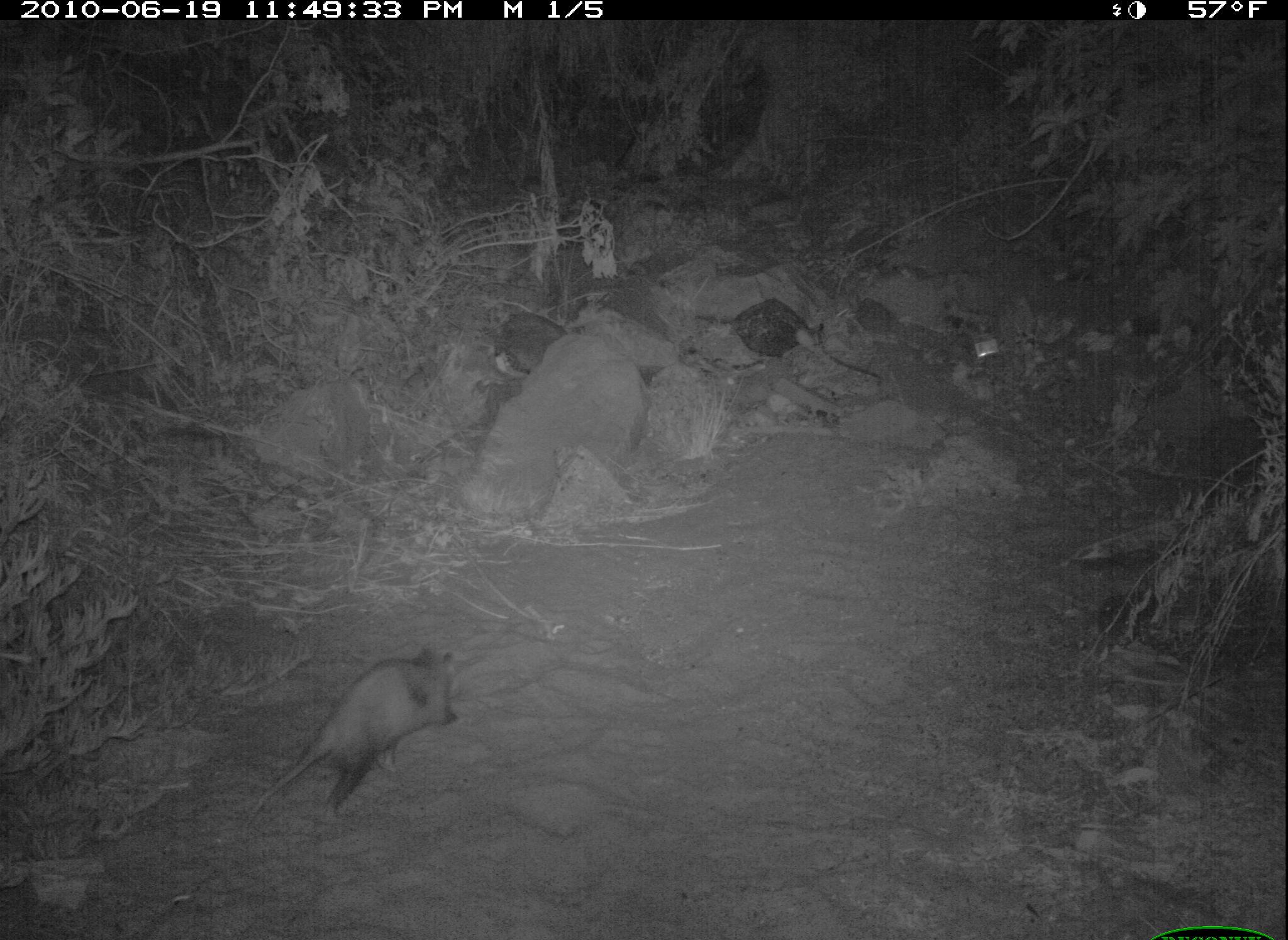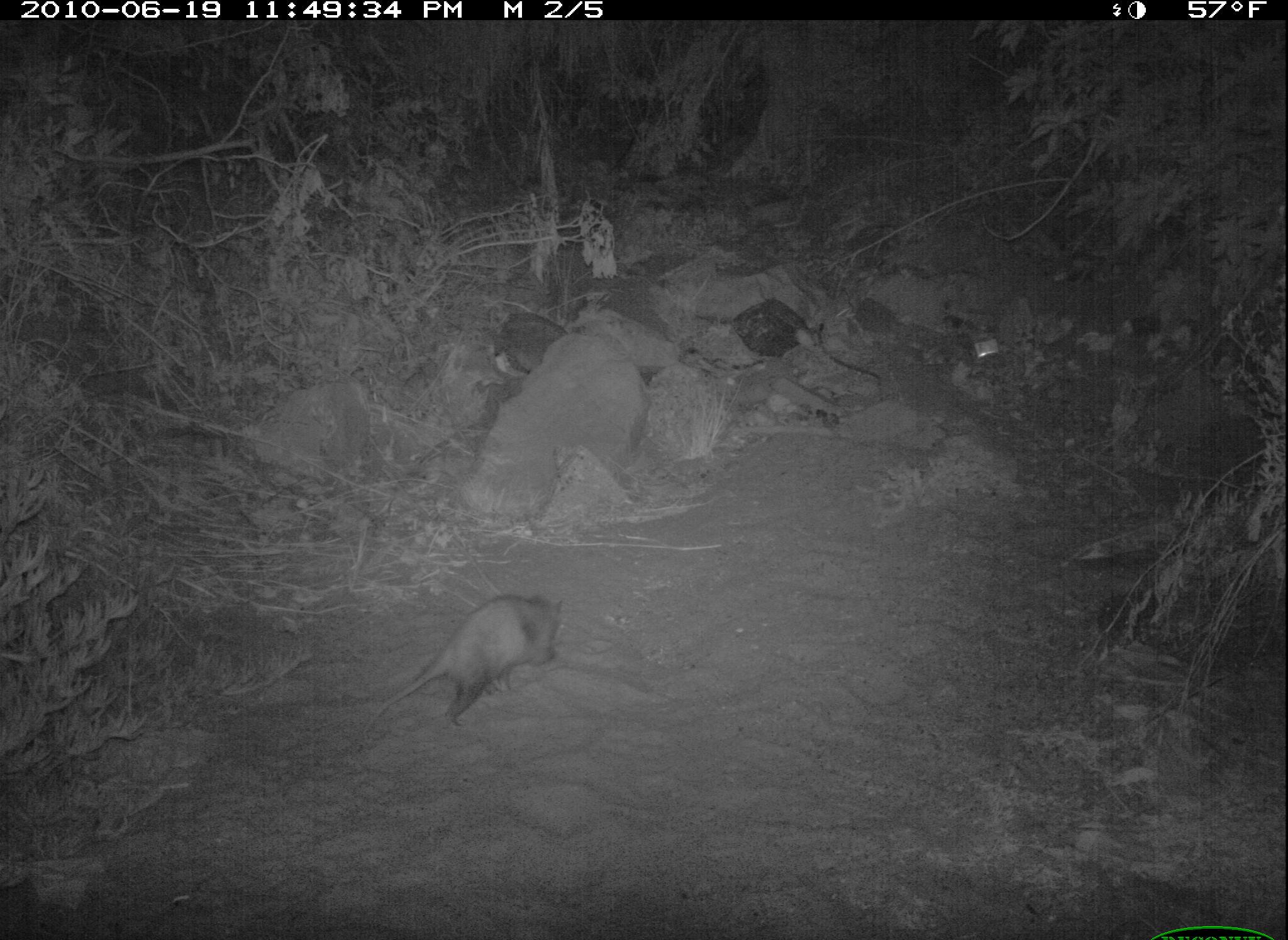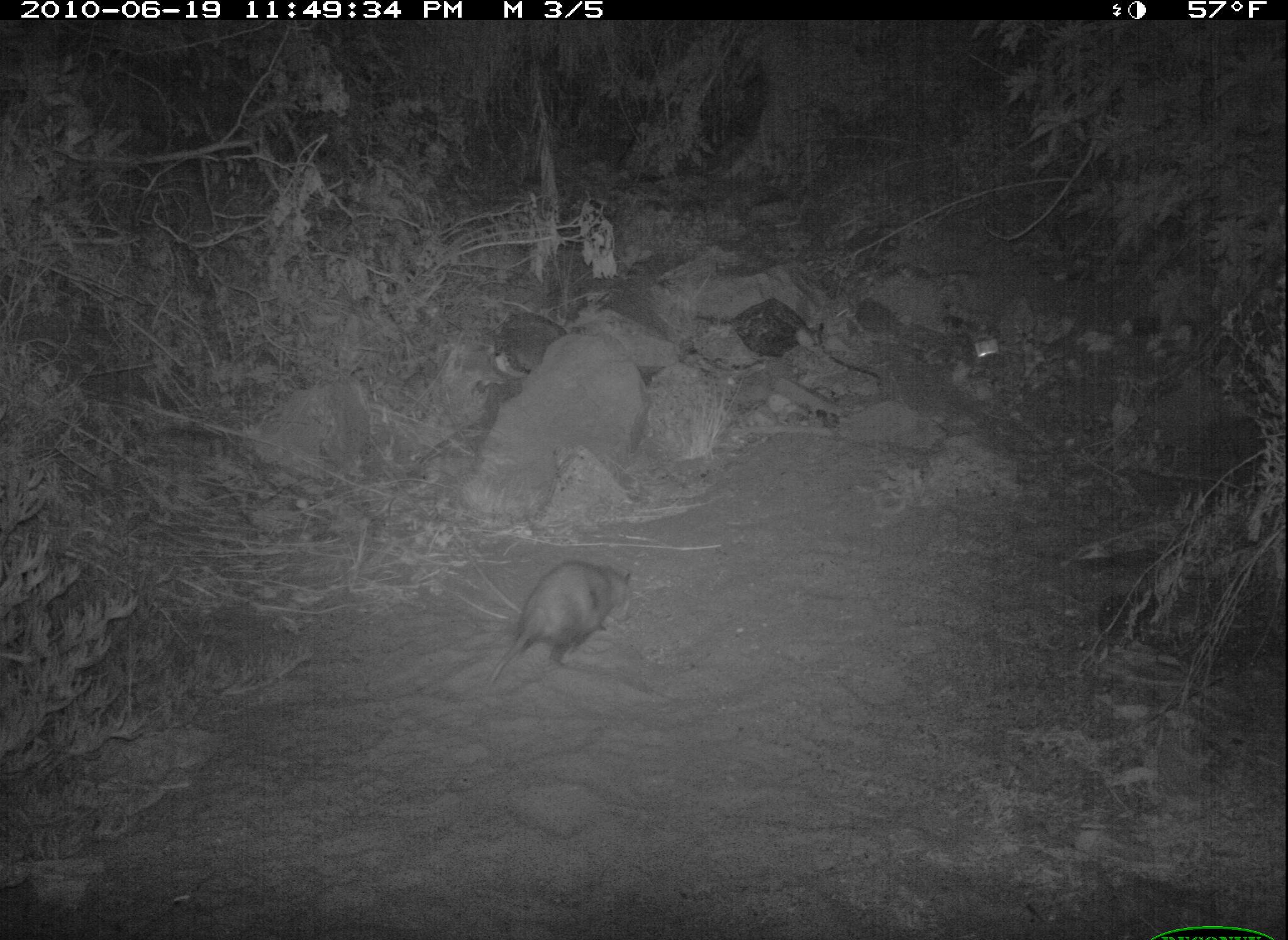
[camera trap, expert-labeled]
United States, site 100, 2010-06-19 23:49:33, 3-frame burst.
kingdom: Animalia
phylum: Chordata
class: Mammalia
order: Didelphimorphia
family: Didelphidae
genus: Didelphis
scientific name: Didelphis virginiana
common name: virginia opossum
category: opossum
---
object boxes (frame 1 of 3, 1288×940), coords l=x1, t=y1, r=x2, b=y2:
opossum: l=240, t=635, r=472, b=833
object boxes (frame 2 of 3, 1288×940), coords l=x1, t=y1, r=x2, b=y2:
opossum: l=356, t=586, r=578, b=762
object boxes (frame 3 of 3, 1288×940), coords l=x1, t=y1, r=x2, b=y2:
opossum: l=478, t=551, r=655, b=704